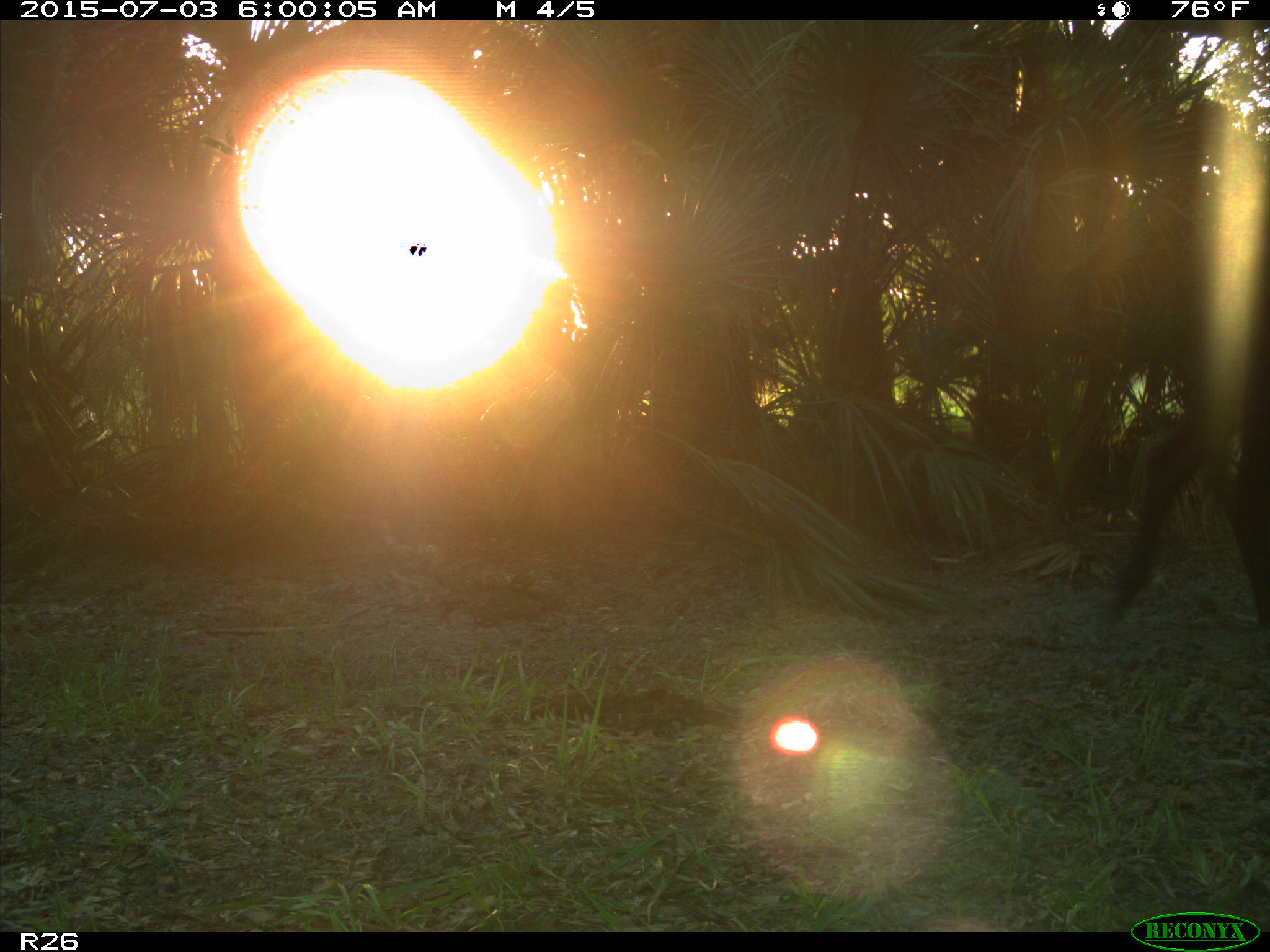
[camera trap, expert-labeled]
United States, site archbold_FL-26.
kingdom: Animalia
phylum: Chordata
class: Mammalia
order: Artiodactyla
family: Bovidae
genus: Bos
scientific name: Bos taurus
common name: domestic cow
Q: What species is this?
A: Bos taurus (domestic cow).